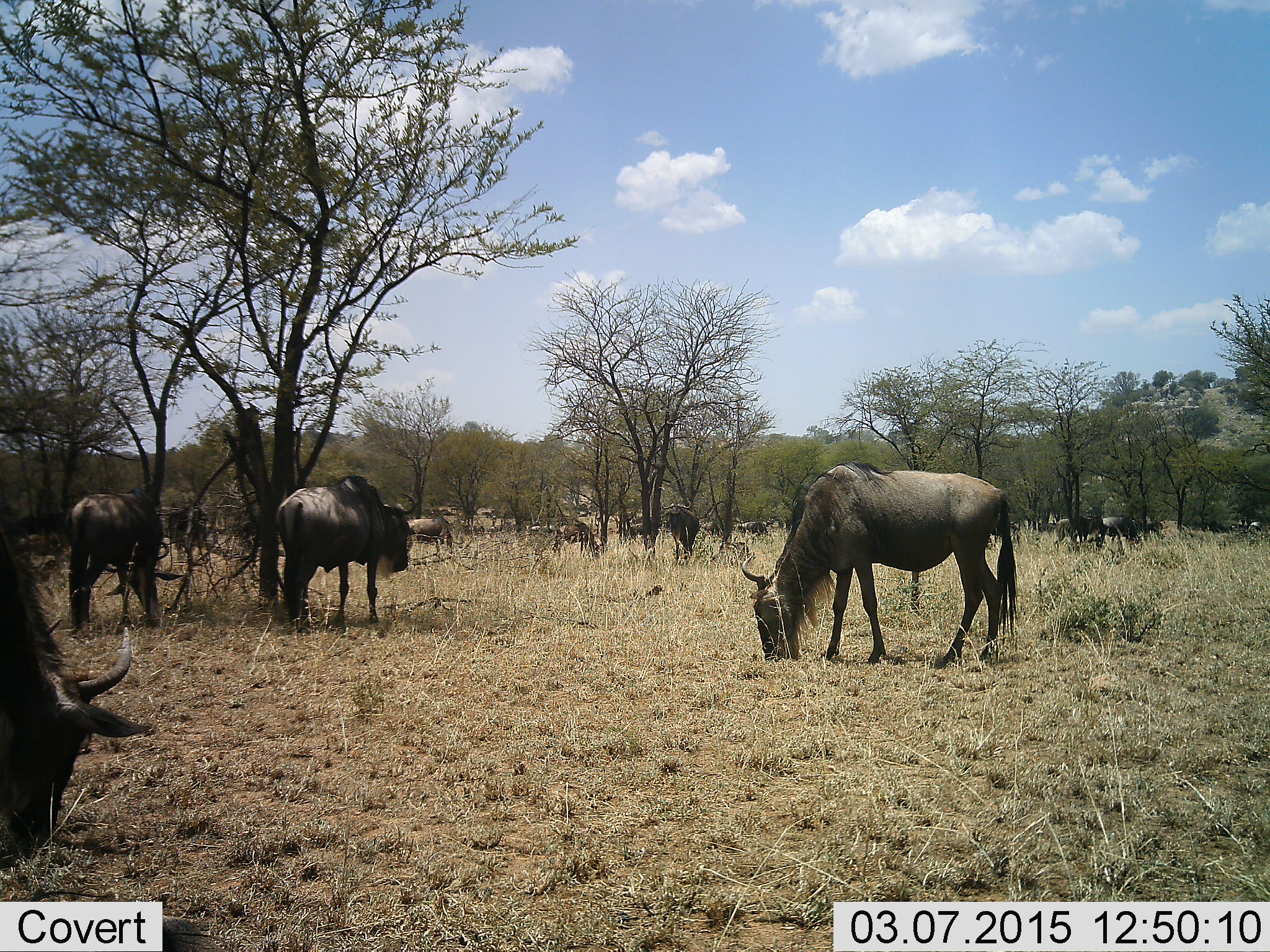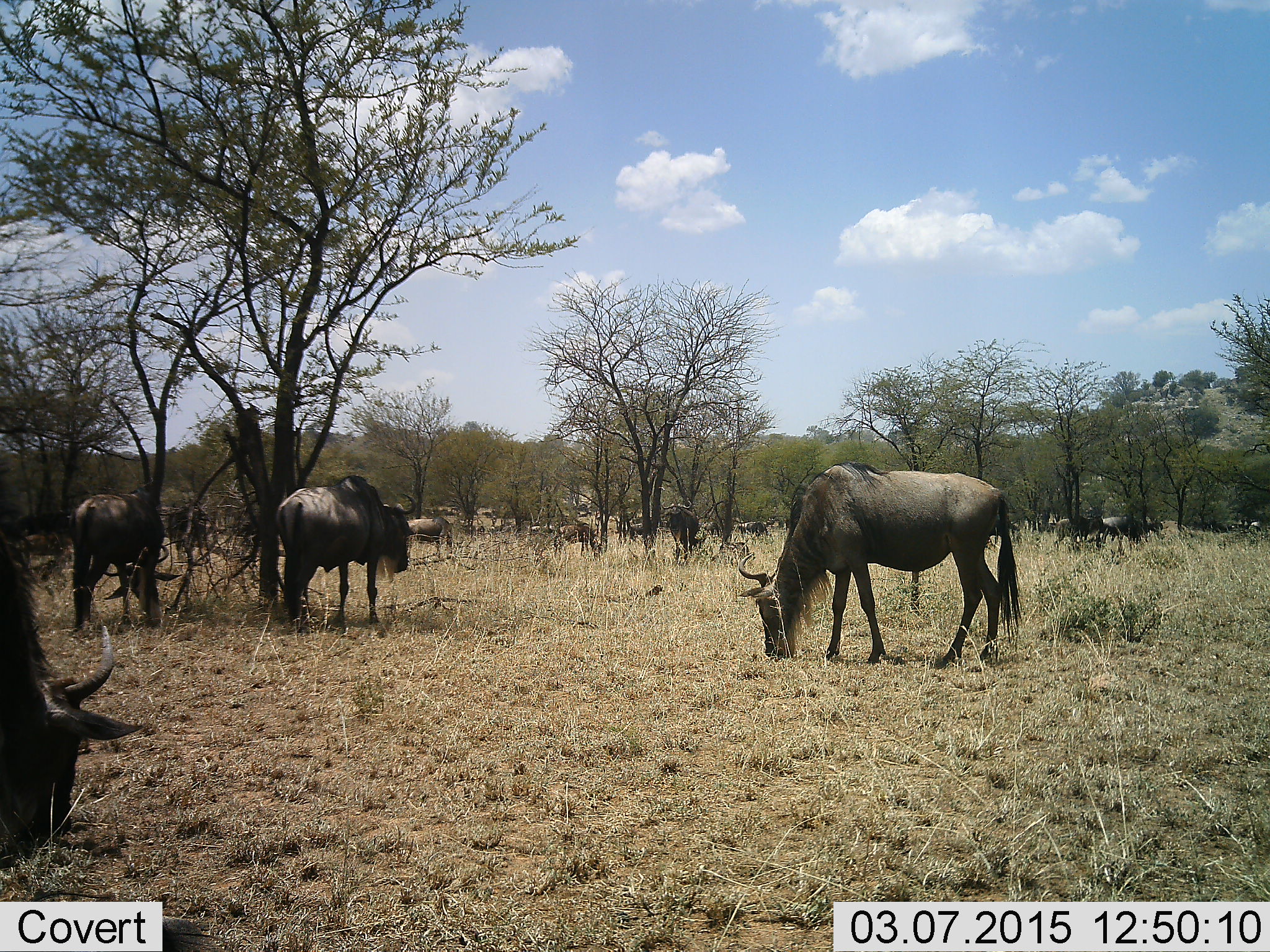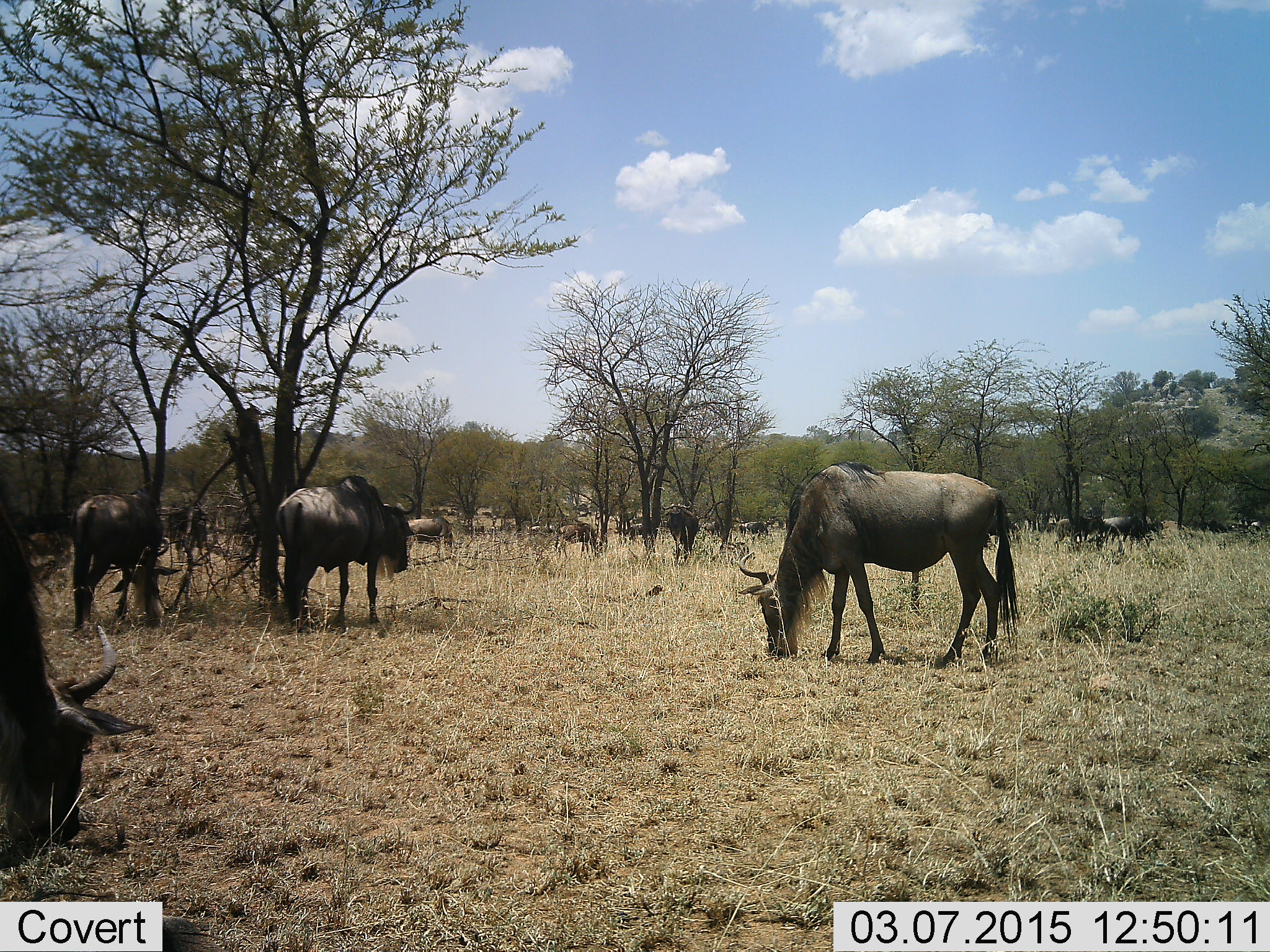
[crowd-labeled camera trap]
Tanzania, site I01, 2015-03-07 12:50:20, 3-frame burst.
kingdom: Animalia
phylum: Chordata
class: Mammalia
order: Artiodactyla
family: Bovidae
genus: Connochaetes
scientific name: Connochaetes taurinus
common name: blue wildebeest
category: wildebeest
Wildebeest (blue wildebeest) (Connochaetes taurinus), count 11-50. Behavior (volunteer vote fractions): standing 60%, resting 10%, moving 10%, interacting 0%. Young present (vote fraction): 0%. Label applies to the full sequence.